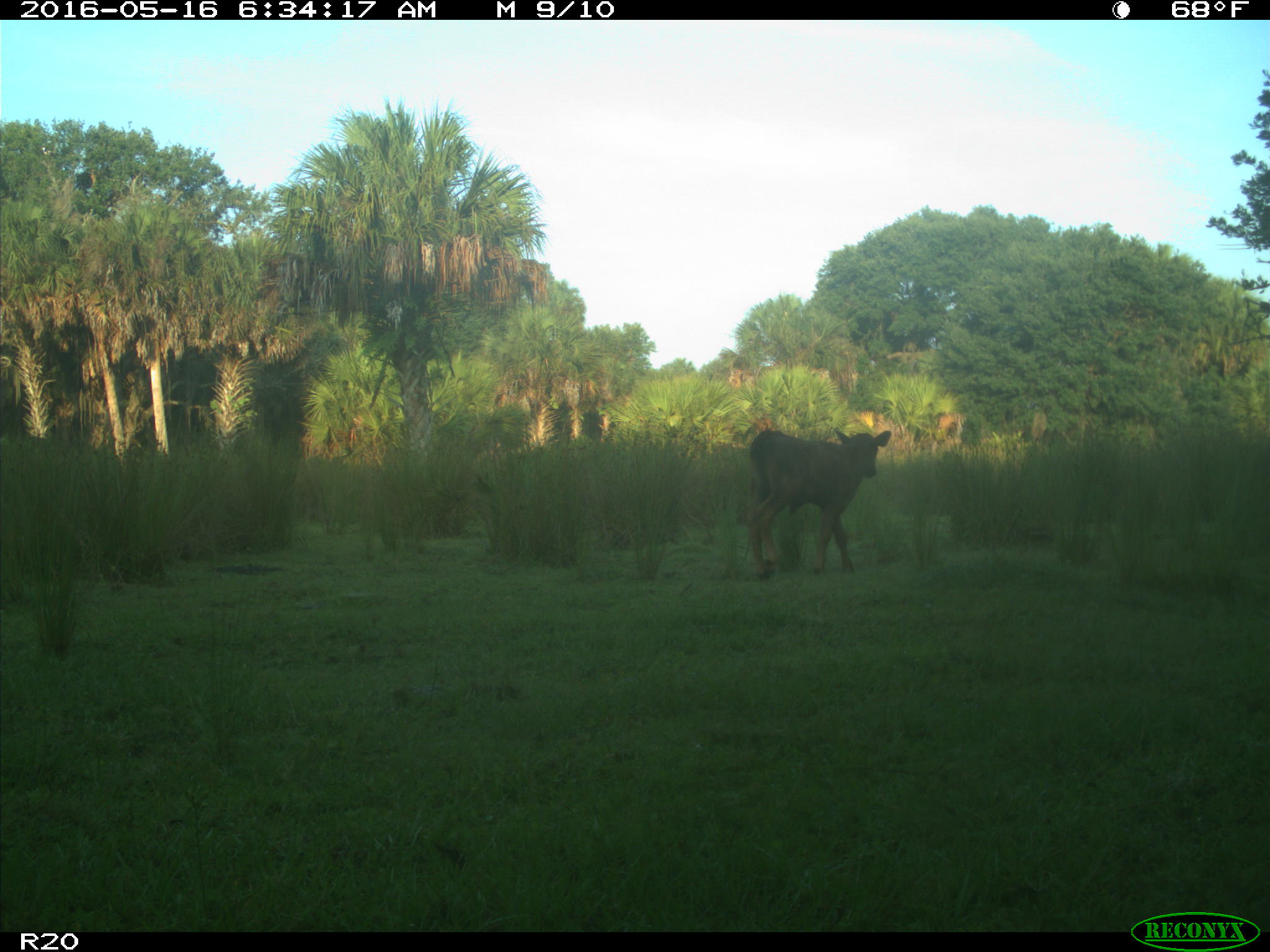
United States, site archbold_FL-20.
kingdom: Animalia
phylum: Chordata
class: Mammalia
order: Artiodactyla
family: Bovidae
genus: Bos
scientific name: Bos taurus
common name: domestic cow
Bos taurus (domestic cow).